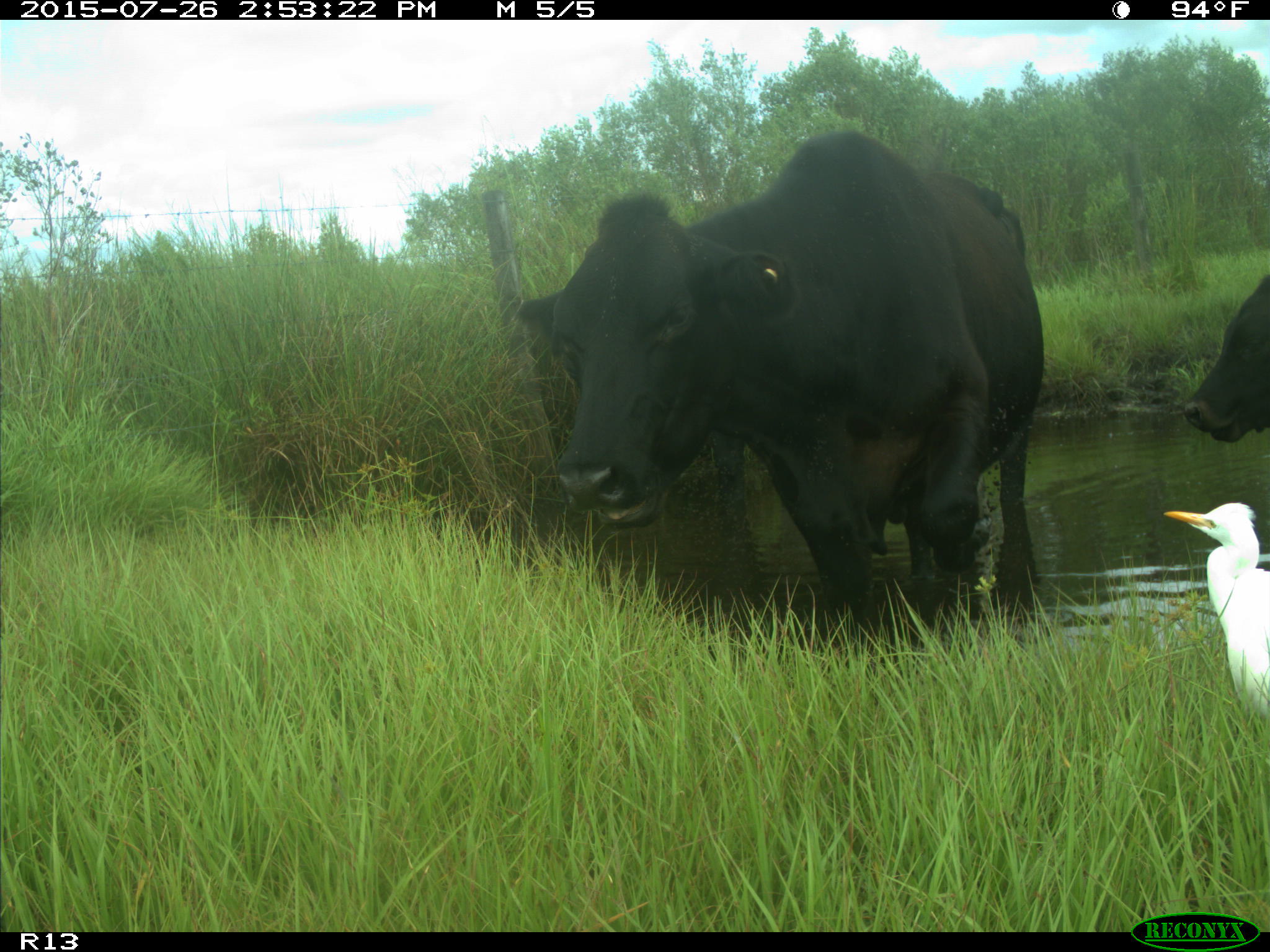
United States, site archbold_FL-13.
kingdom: Animalia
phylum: Chordata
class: Mammalia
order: Artiodactyla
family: Bovidae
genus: Bos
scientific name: Bos taurus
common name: domestic cow